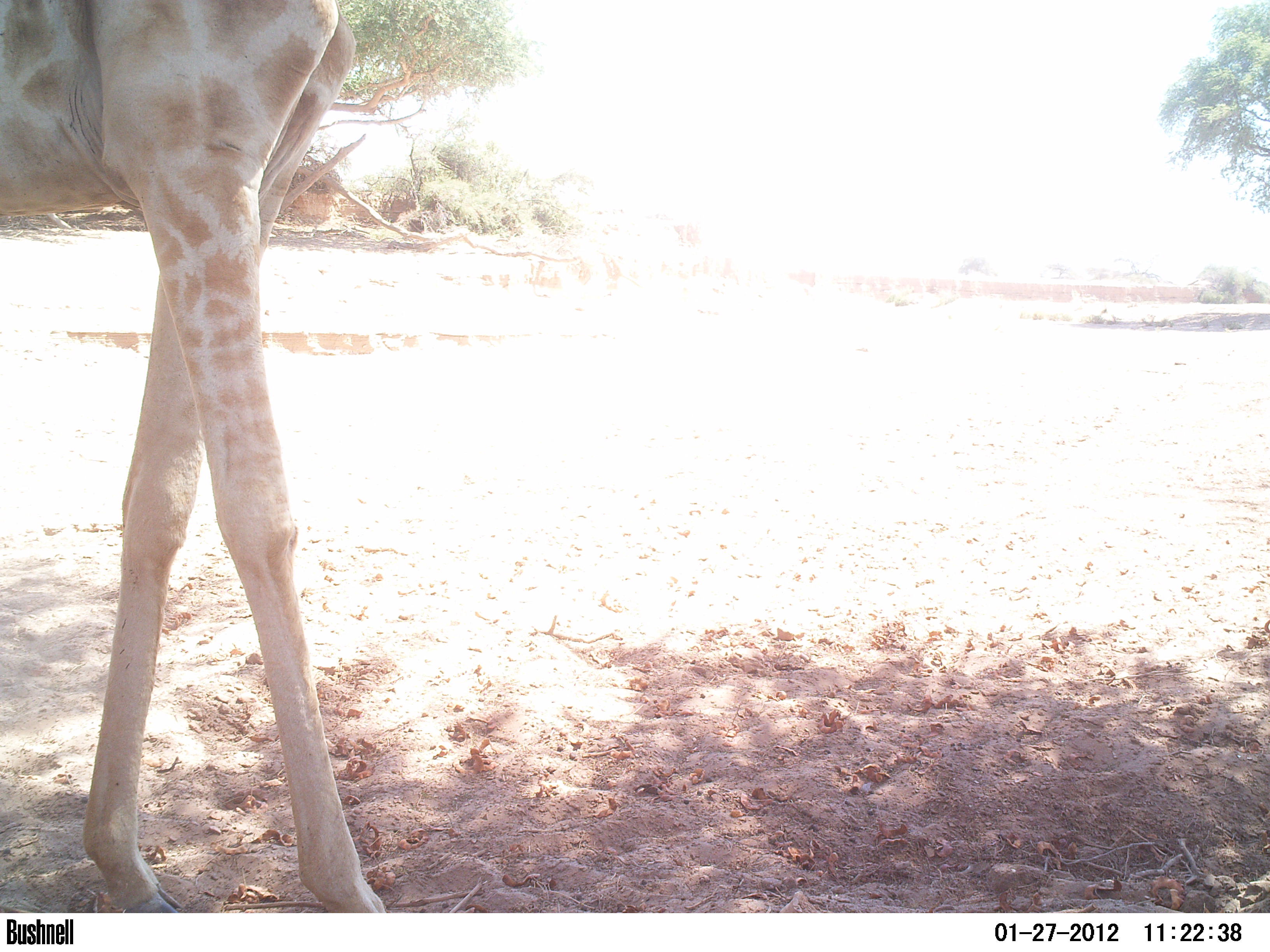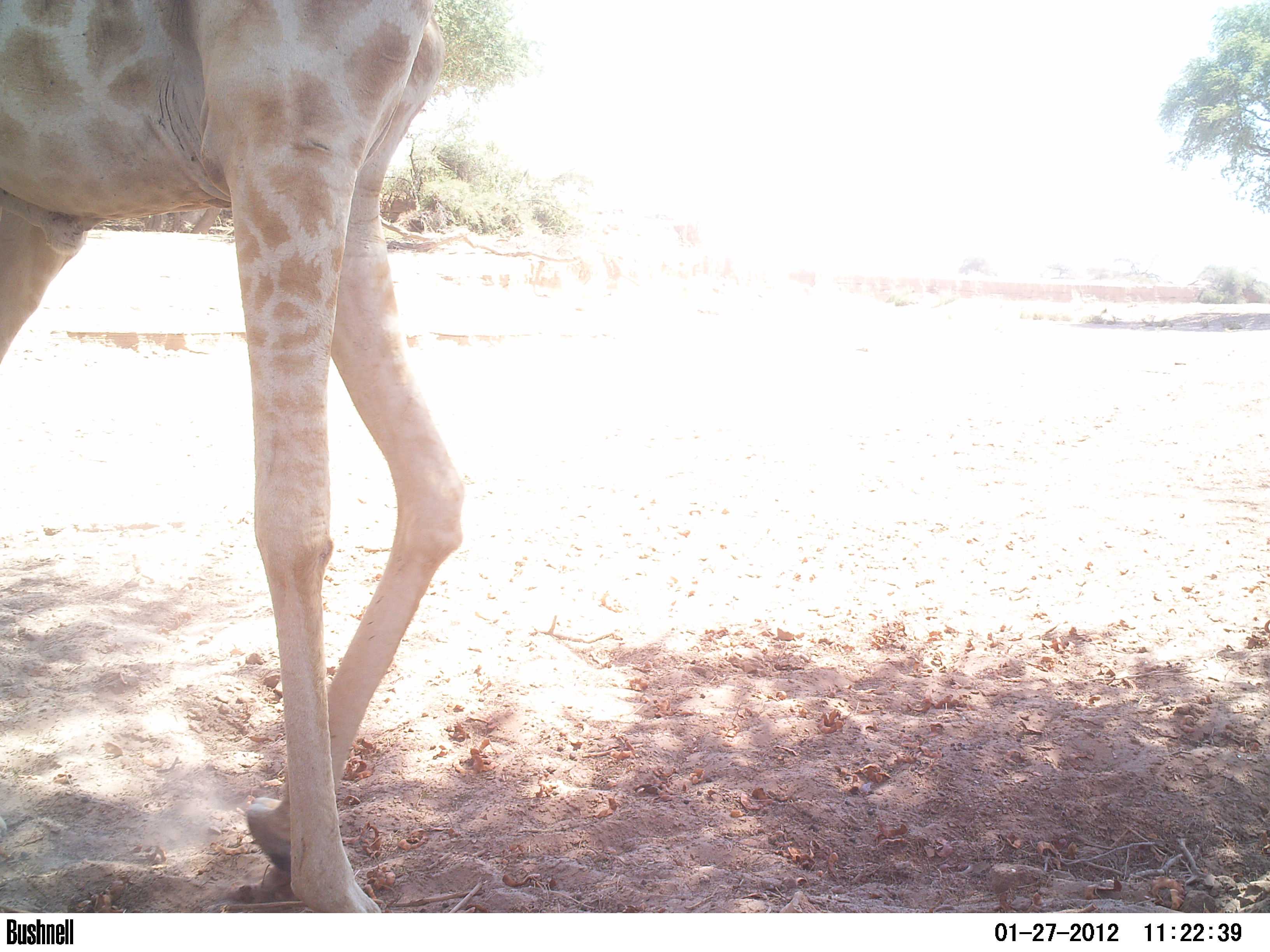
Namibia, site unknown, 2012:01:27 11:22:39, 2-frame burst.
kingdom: Animalia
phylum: Chordata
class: Mammalia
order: Artiodactyla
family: Giraffidae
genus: Giraffa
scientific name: Giraffa camelopardalis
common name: giraffe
Giraffa camelopardalis (giraffe).